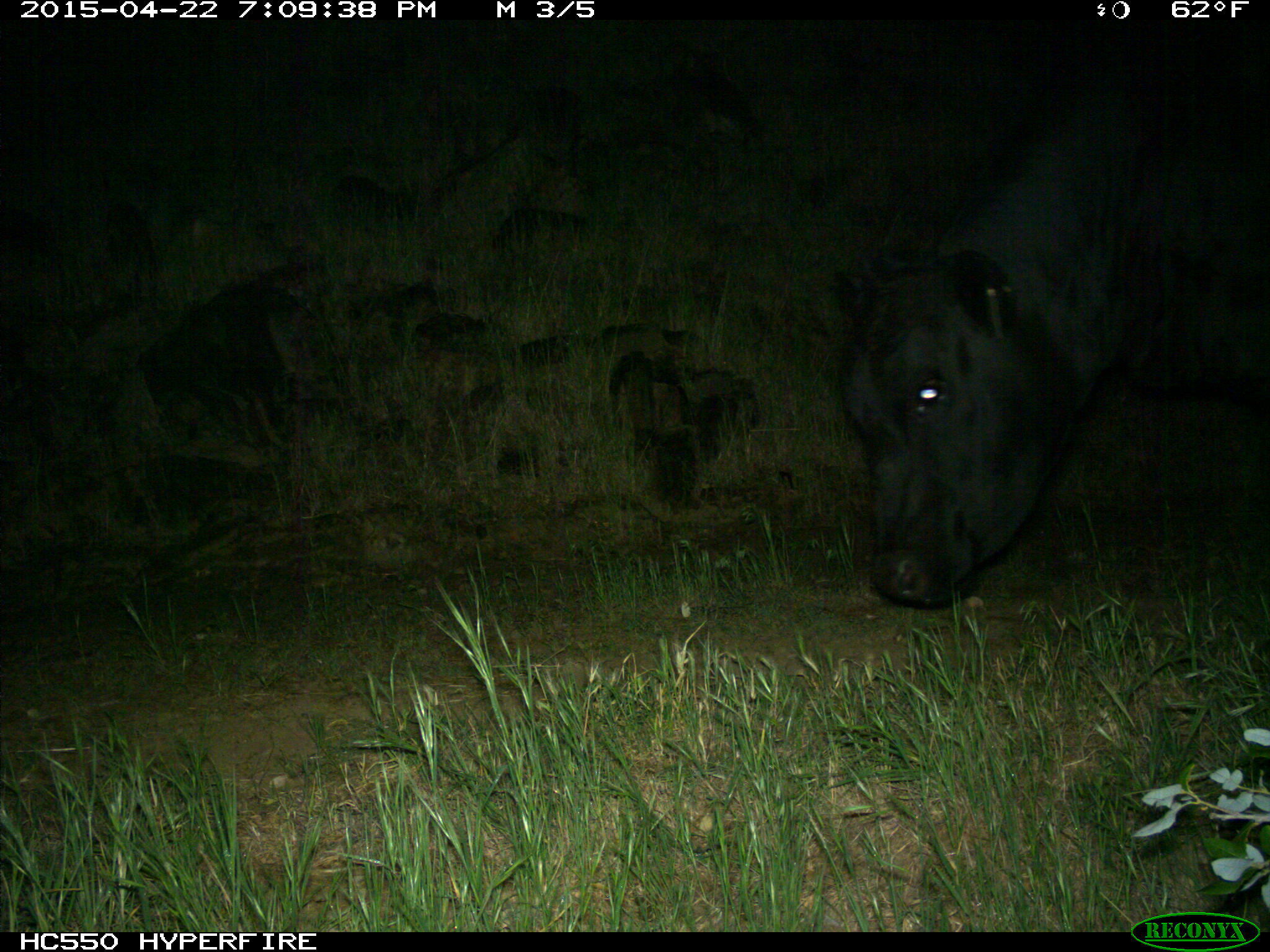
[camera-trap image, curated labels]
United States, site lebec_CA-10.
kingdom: Animalia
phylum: Chordata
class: Mammalia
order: Artiodactyla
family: Bovidae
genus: Bos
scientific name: Bos taurus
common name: domestic cow